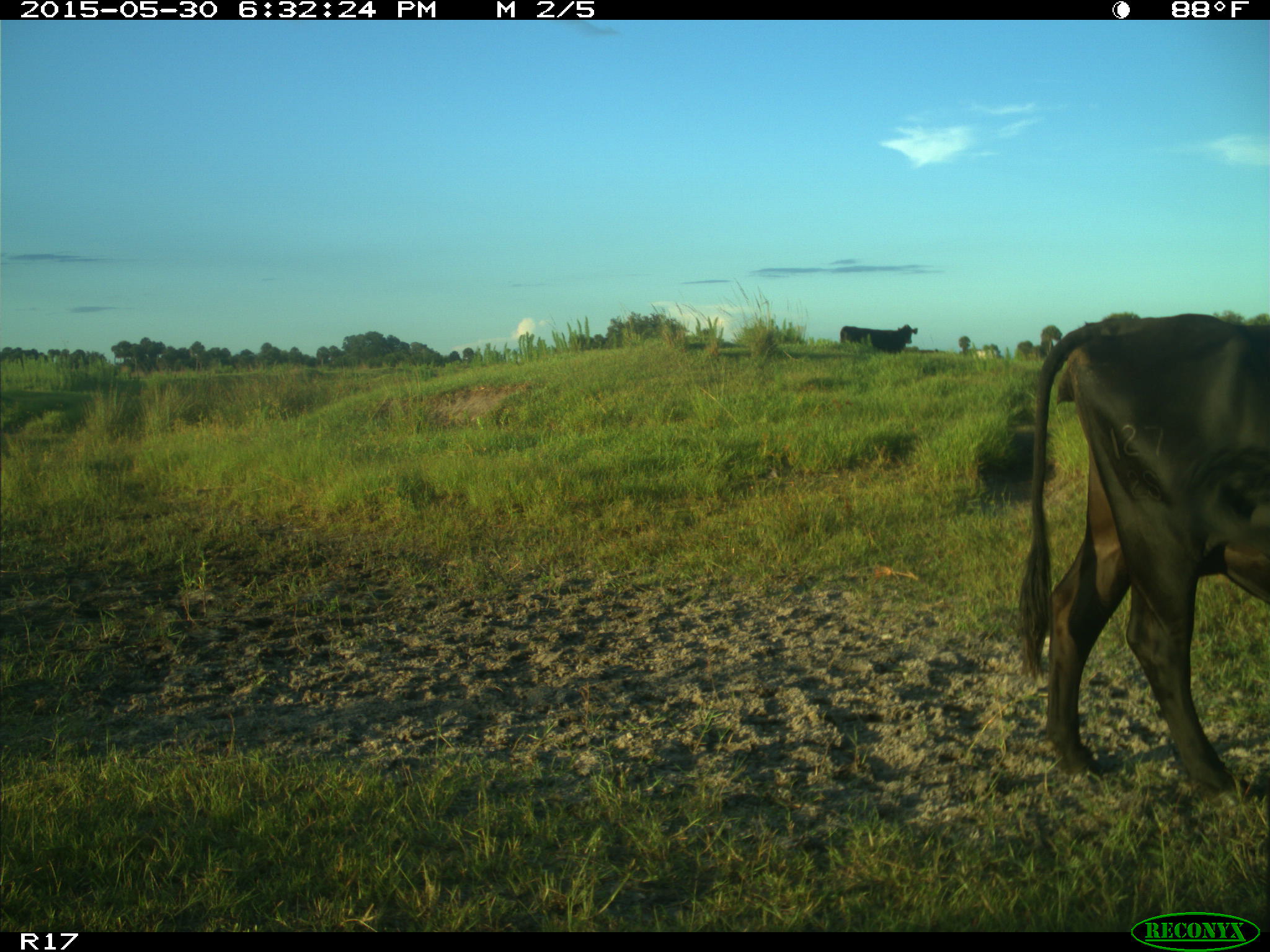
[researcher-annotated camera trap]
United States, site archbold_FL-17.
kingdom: Animalia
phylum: Chordata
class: Mammalia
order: Artiodactyla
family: Bovidae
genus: Bos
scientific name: Bos taurus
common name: domestic cow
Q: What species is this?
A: Bos taurus (domestic cow).